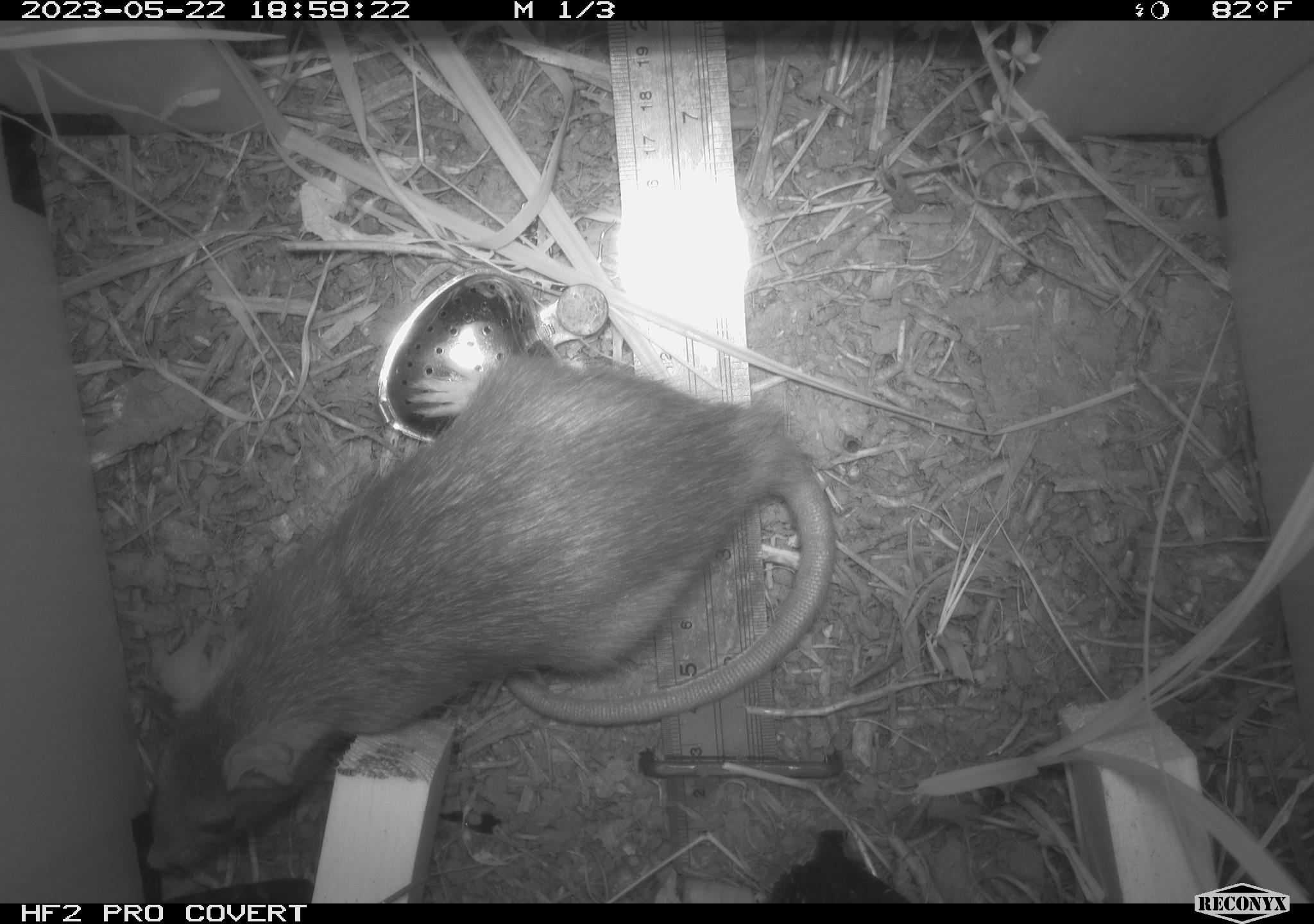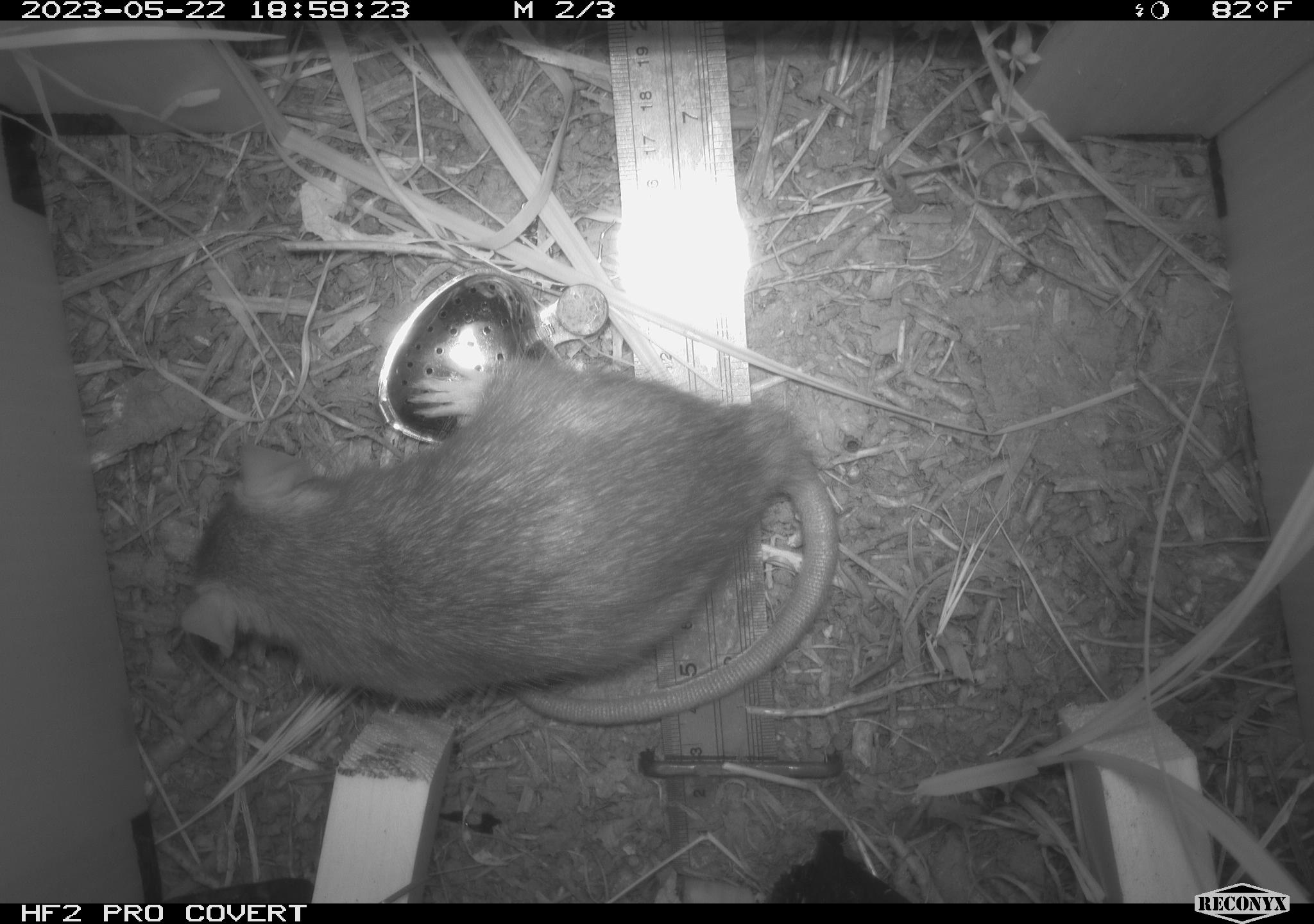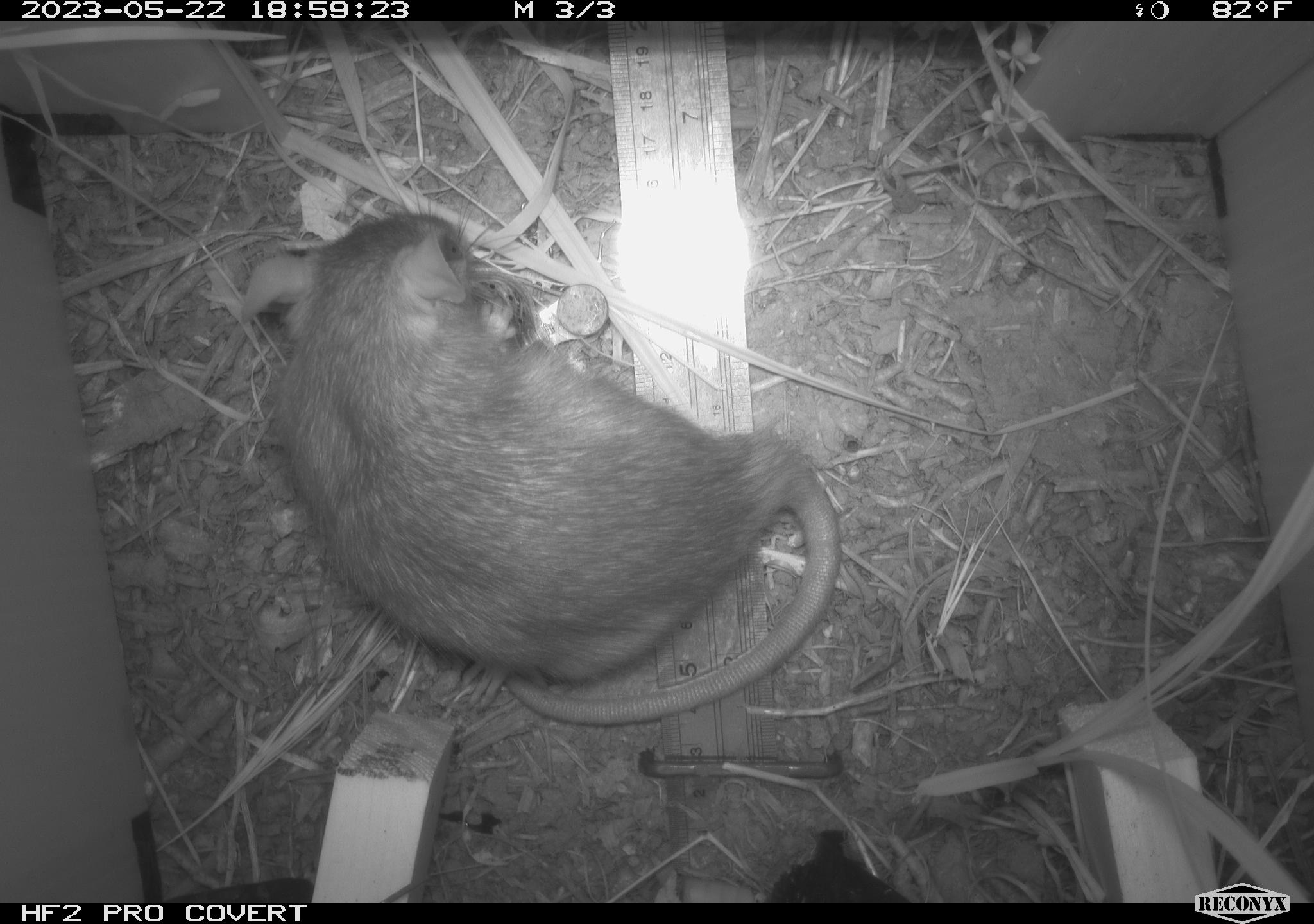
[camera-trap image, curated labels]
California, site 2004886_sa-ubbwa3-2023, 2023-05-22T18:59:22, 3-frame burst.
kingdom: Animalia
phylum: Chordata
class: Mammalia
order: Rodentia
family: Muridae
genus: Rattus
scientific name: Rattus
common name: rat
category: rattus species